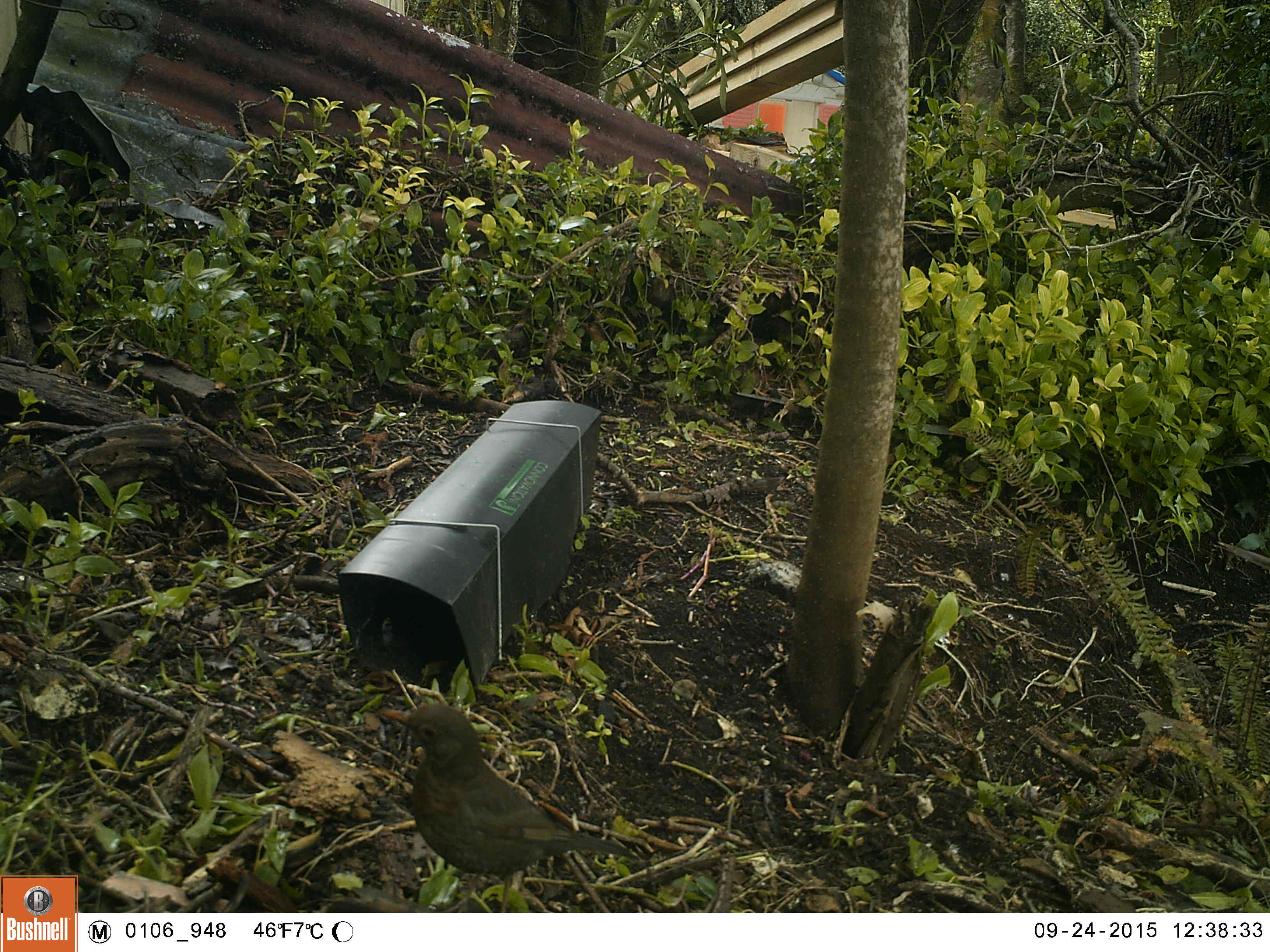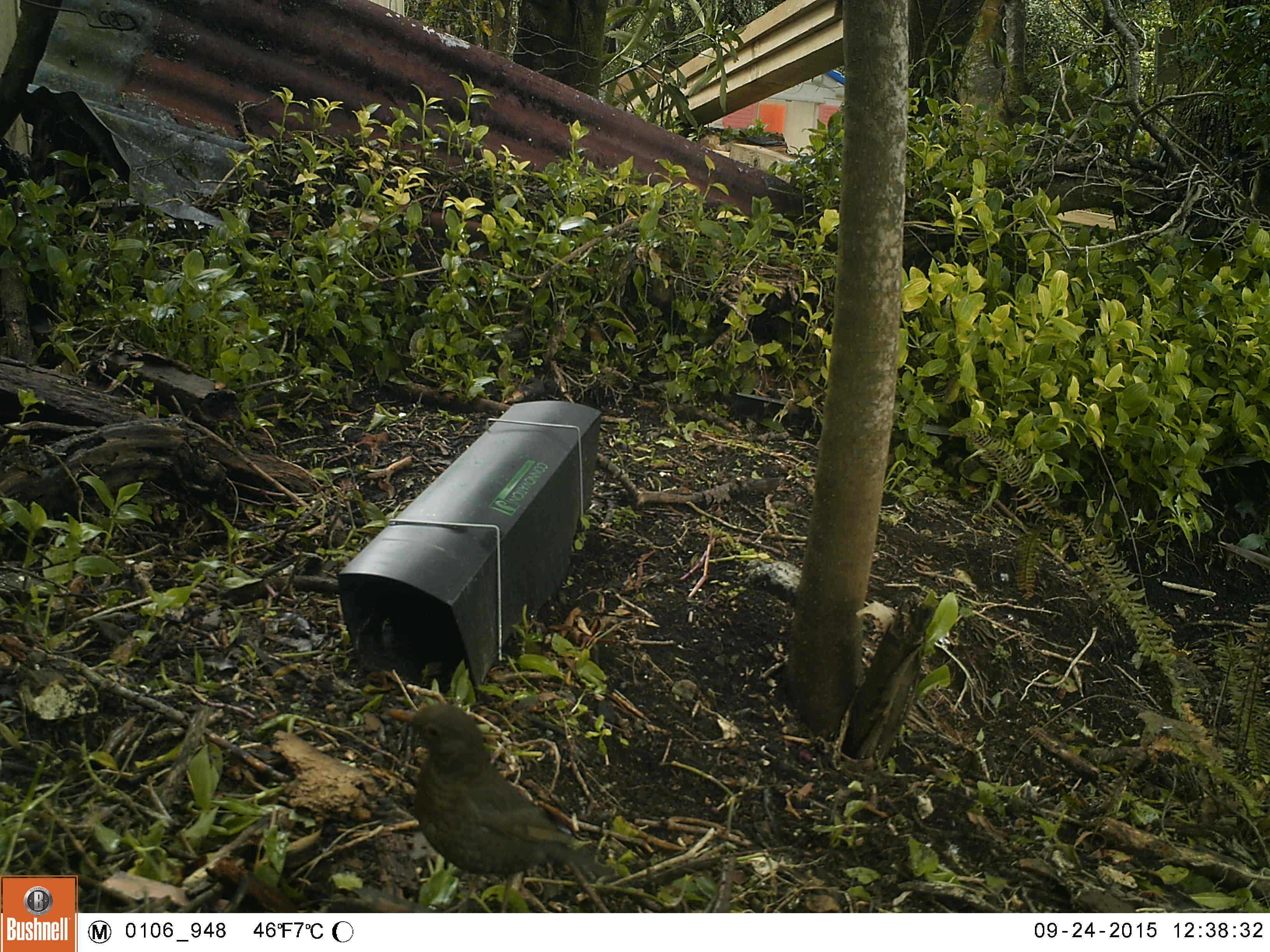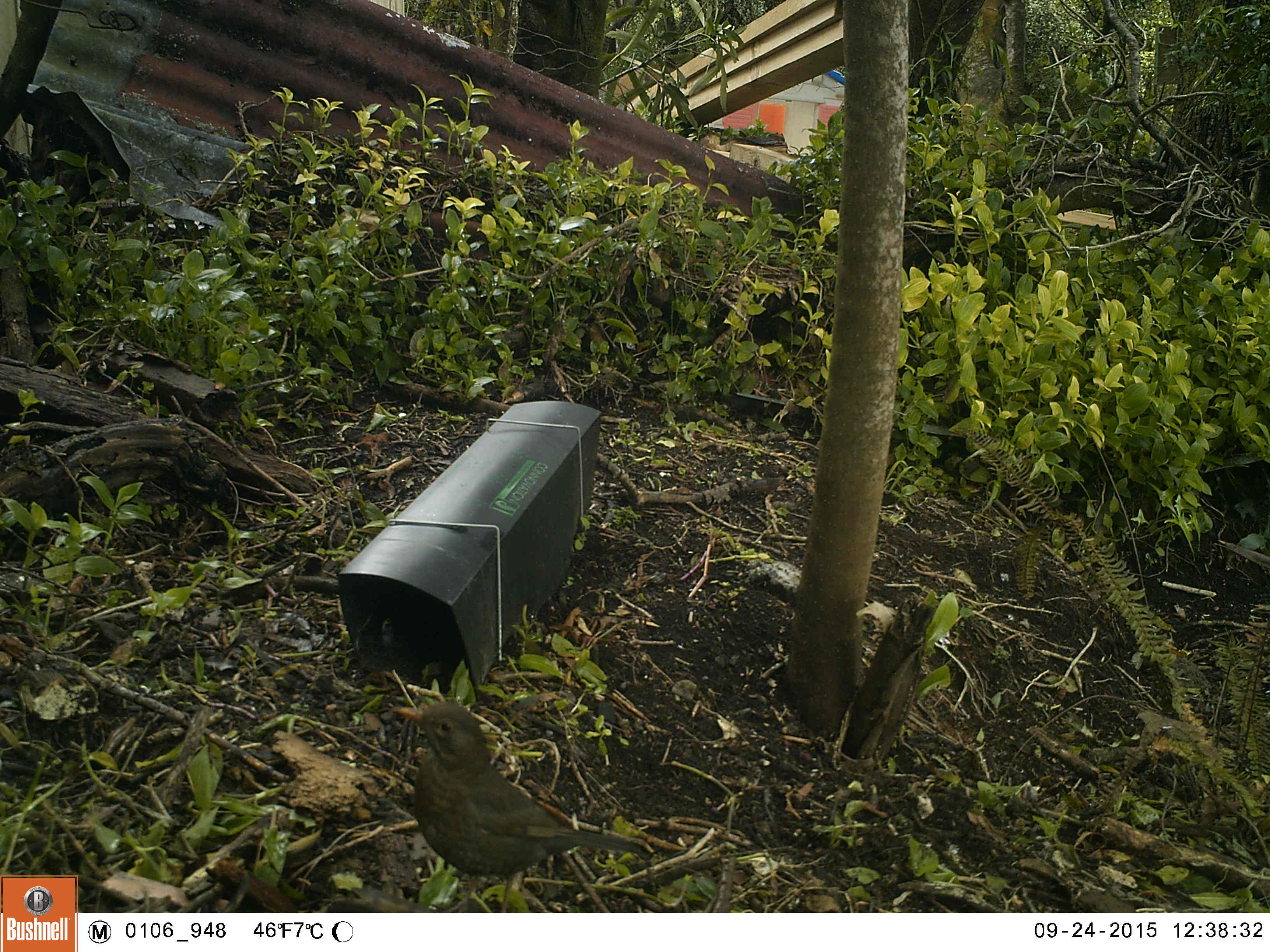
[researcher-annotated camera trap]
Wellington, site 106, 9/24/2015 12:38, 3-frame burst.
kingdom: Animalia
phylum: Chordata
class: Aves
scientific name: Aves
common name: bird